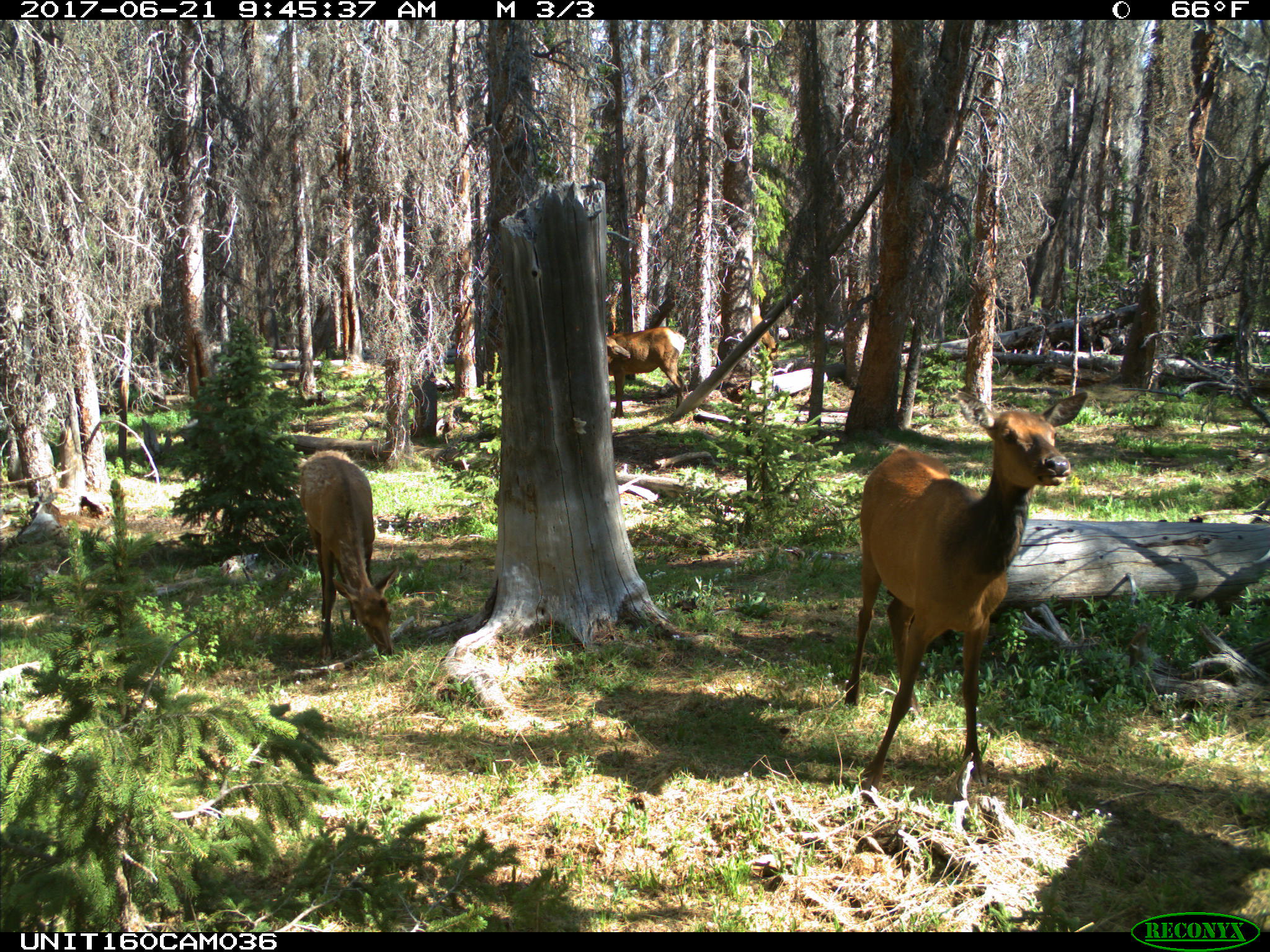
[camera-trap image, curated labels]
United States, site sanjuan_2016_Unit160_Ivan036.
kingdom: Animalia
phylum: Chordata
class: Mammalia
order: Artiodactyla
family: Cervidae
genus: Cervus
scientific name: Cervus elaphus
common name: red deer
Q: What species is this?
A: Cervus elaphus (red deer).